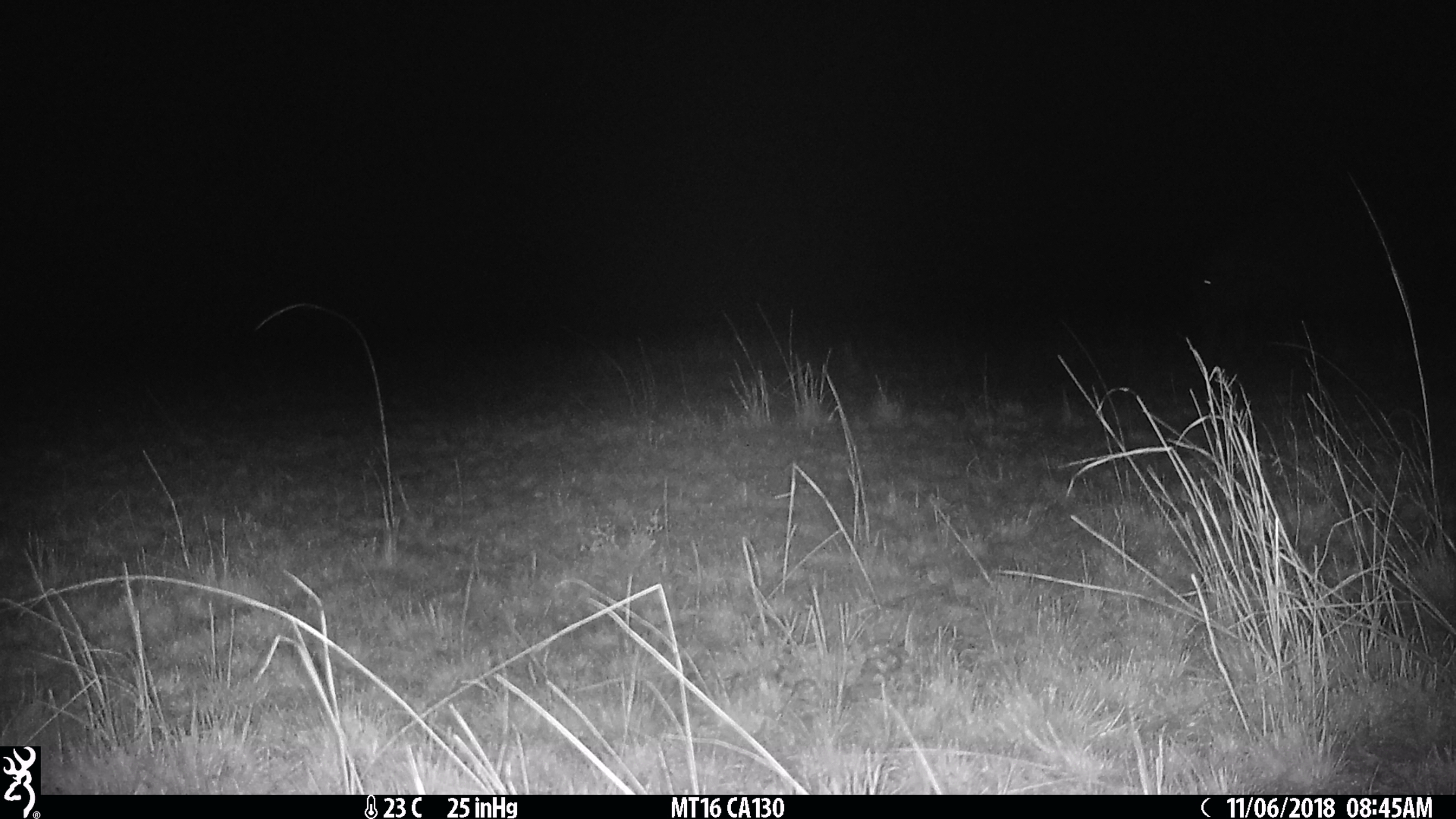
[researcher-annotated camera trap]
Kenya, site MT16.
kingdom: Animalia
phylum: Chordata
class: Mammalia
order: Artiodactyla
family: Hippopotamidae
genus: Hippopotamus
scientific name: Hippopotamus amphibius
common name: hippopotamus